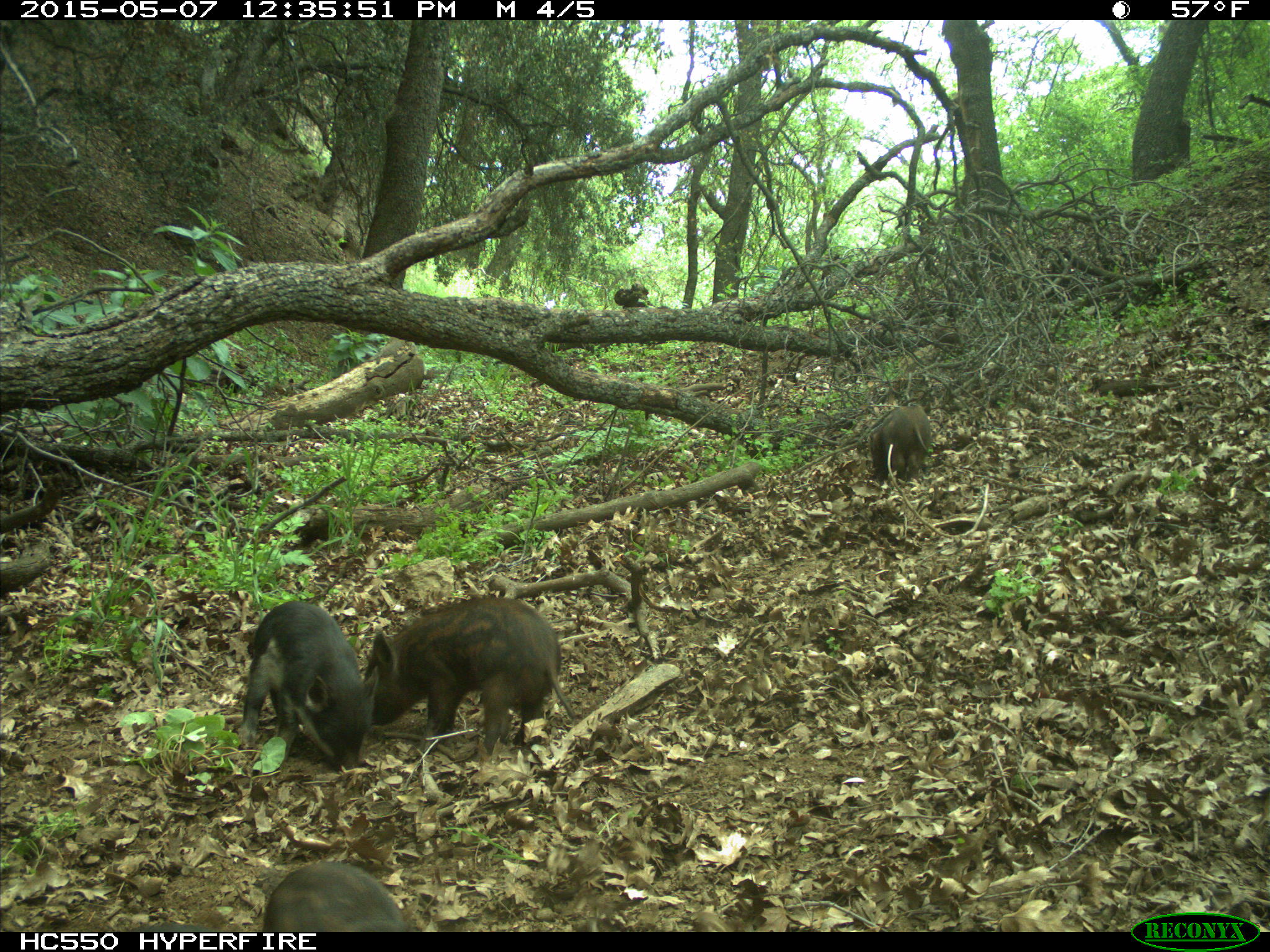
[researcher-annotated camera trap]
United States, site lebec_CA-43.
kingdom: Animalia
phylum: Chordata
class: Mammalia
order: Artiodactyla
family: Suidae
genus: Sus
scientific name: Sus scrofa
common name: wild boar